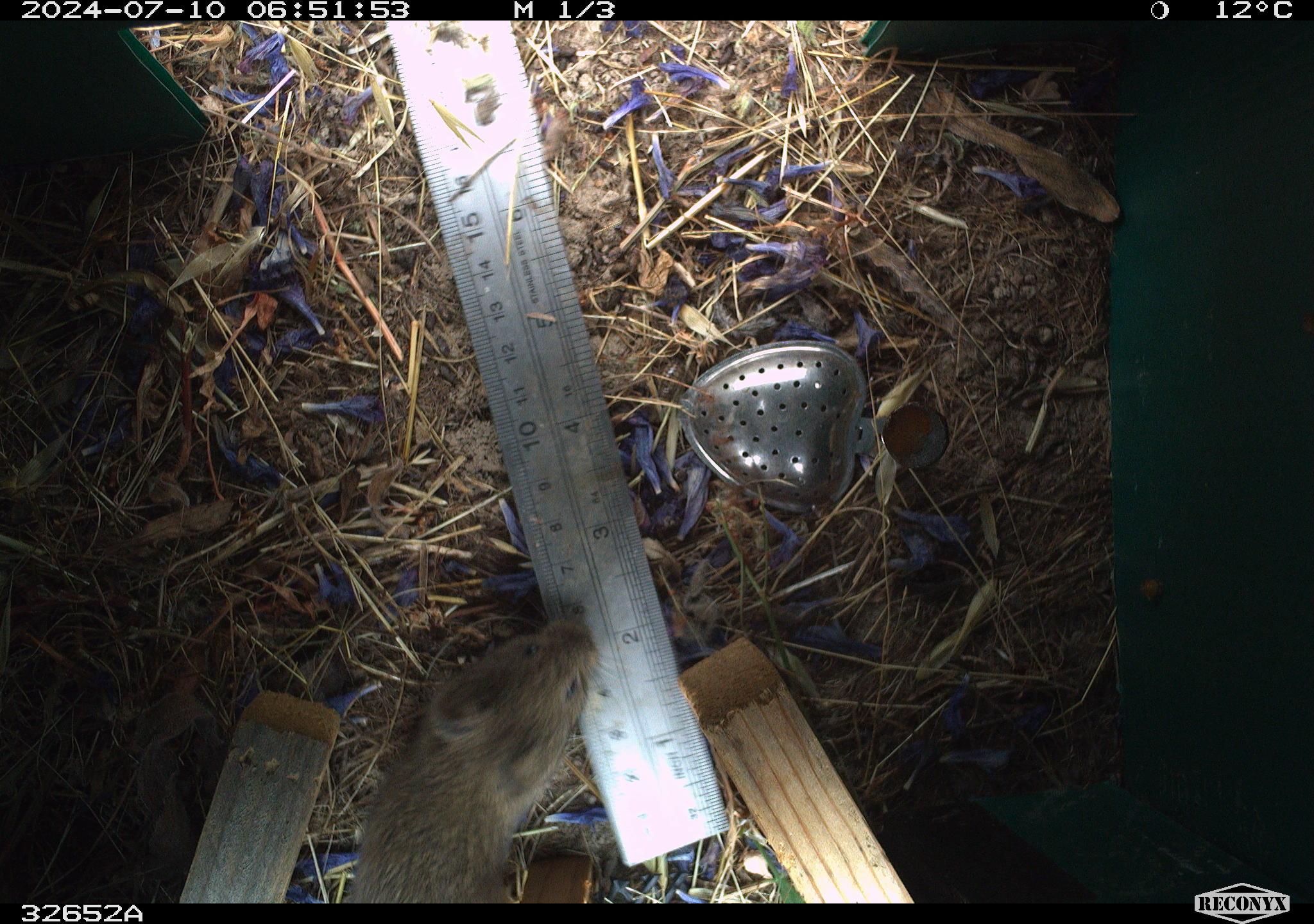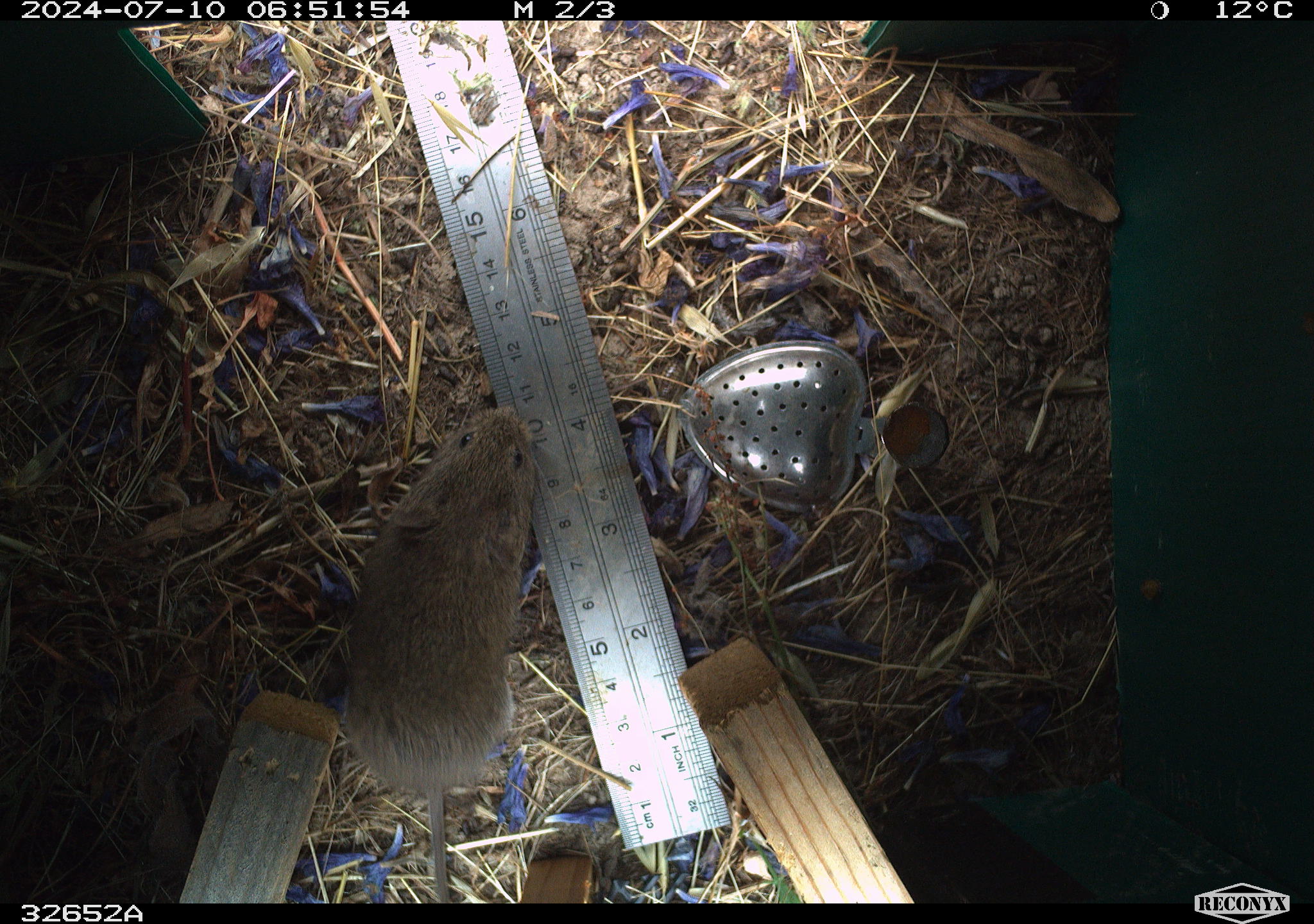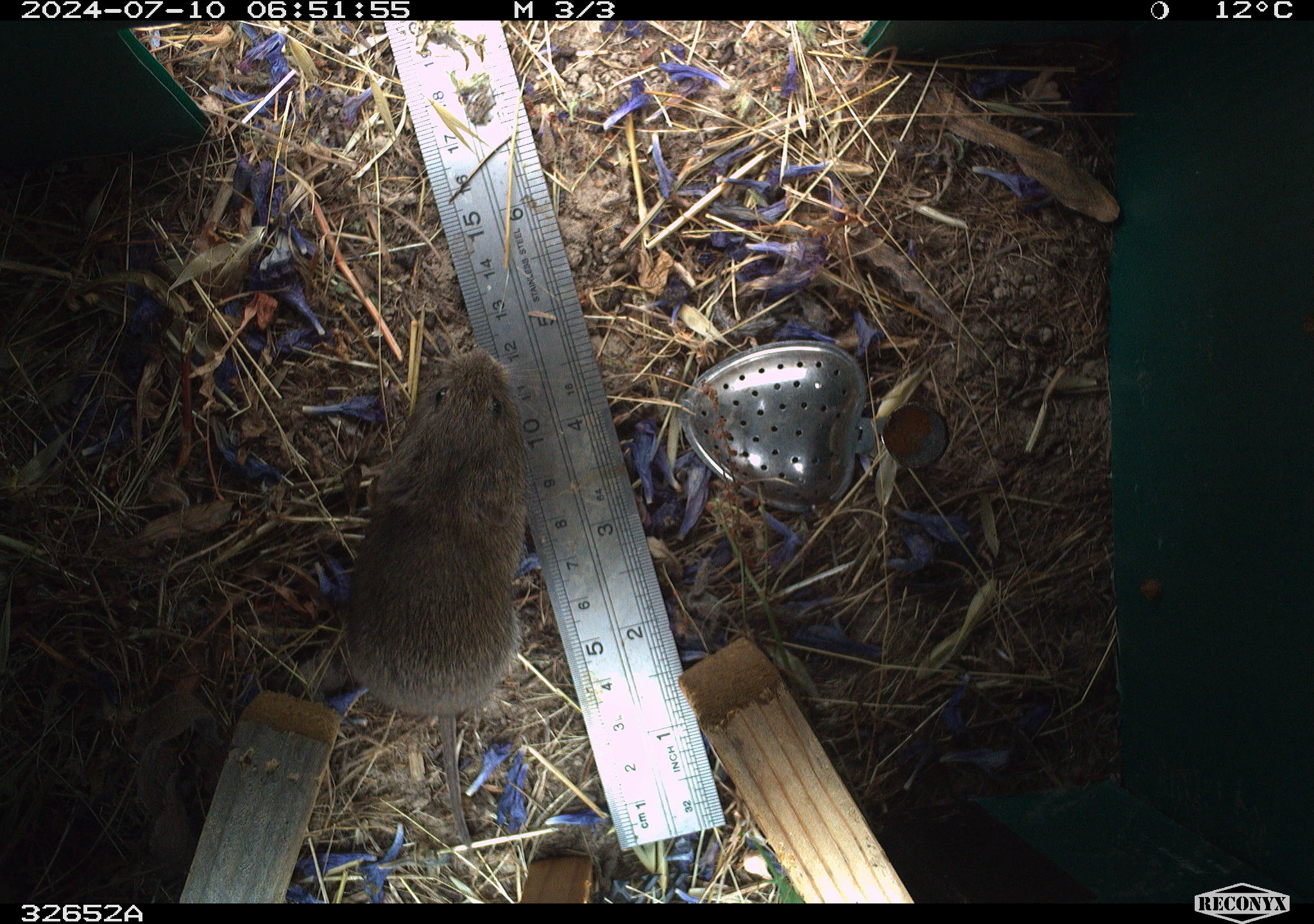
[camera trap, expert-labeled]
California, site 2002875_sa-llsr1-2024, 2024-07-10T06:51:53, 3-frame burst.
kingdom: Animalia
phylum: Chordata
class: Mammalia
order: Rodentia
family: Cricetidae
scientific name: Arvicolinae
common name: voles, lemmings, and muskrats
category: arvicolinae subfamily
Arvicolinae subfamily (voles, lemmings, and muskrats) (Arvicolinae).